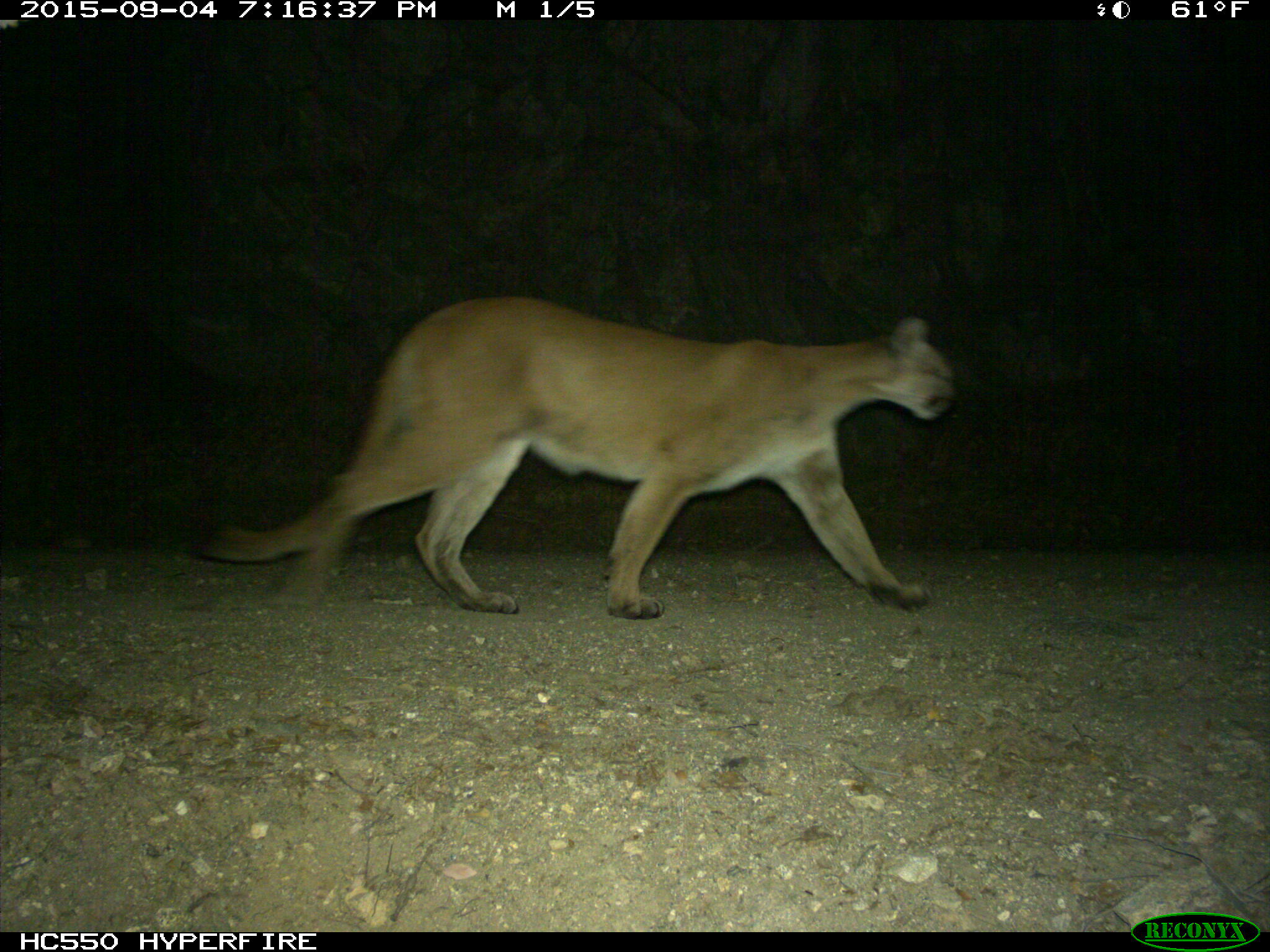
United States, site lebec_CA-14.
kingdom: Animalia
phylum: Chordata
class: Mammalia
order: Carnivora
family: Felidae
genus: Puma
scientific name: Puma concolor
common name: mountain lion